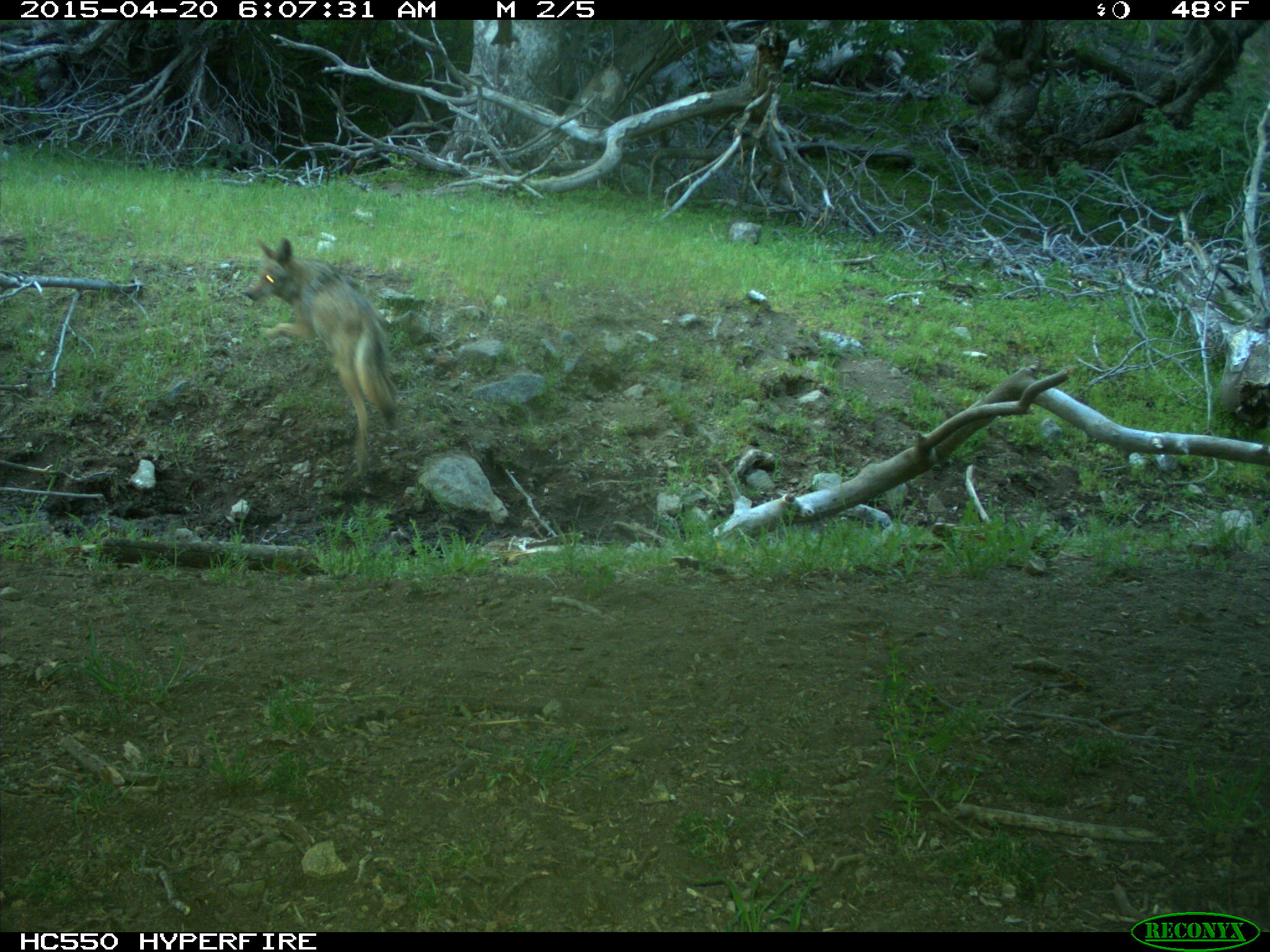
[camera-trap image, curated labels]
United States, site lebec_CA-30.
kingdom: Animalia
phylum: Chordata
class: Mammalia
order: Carnivora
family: Canidae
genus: Canis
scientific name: Canis latrans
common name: coyote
Canis latrans (coyote).